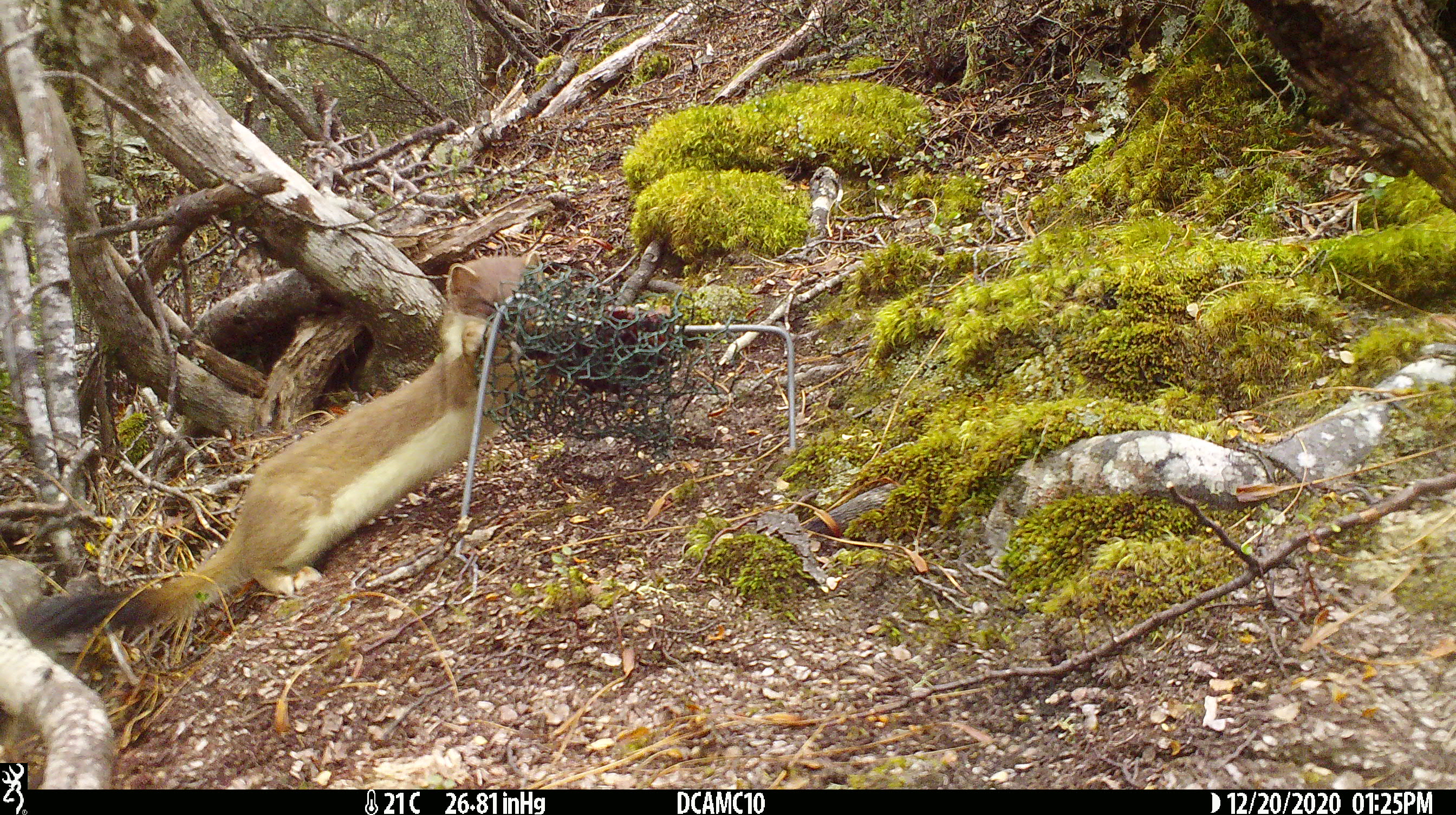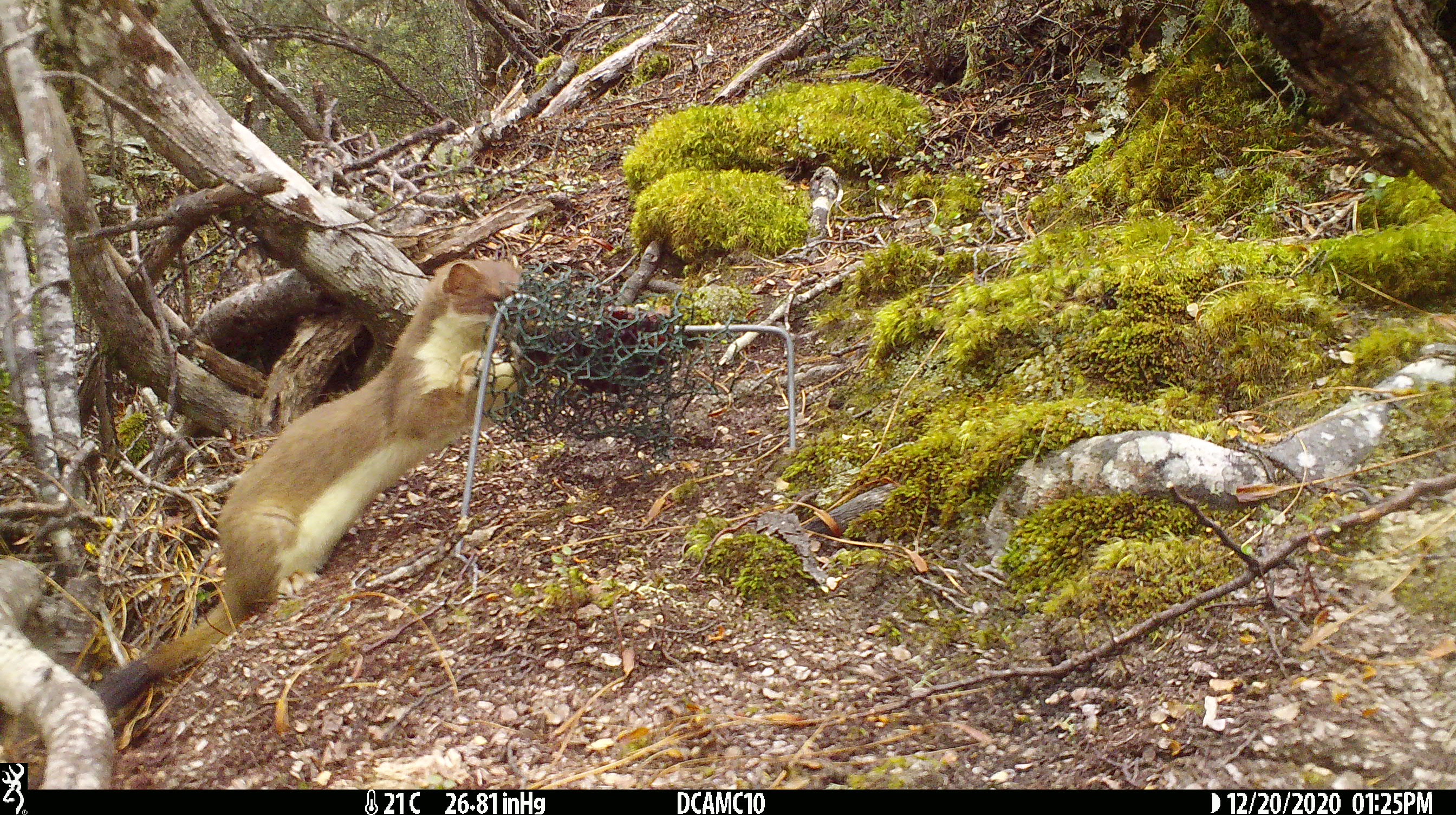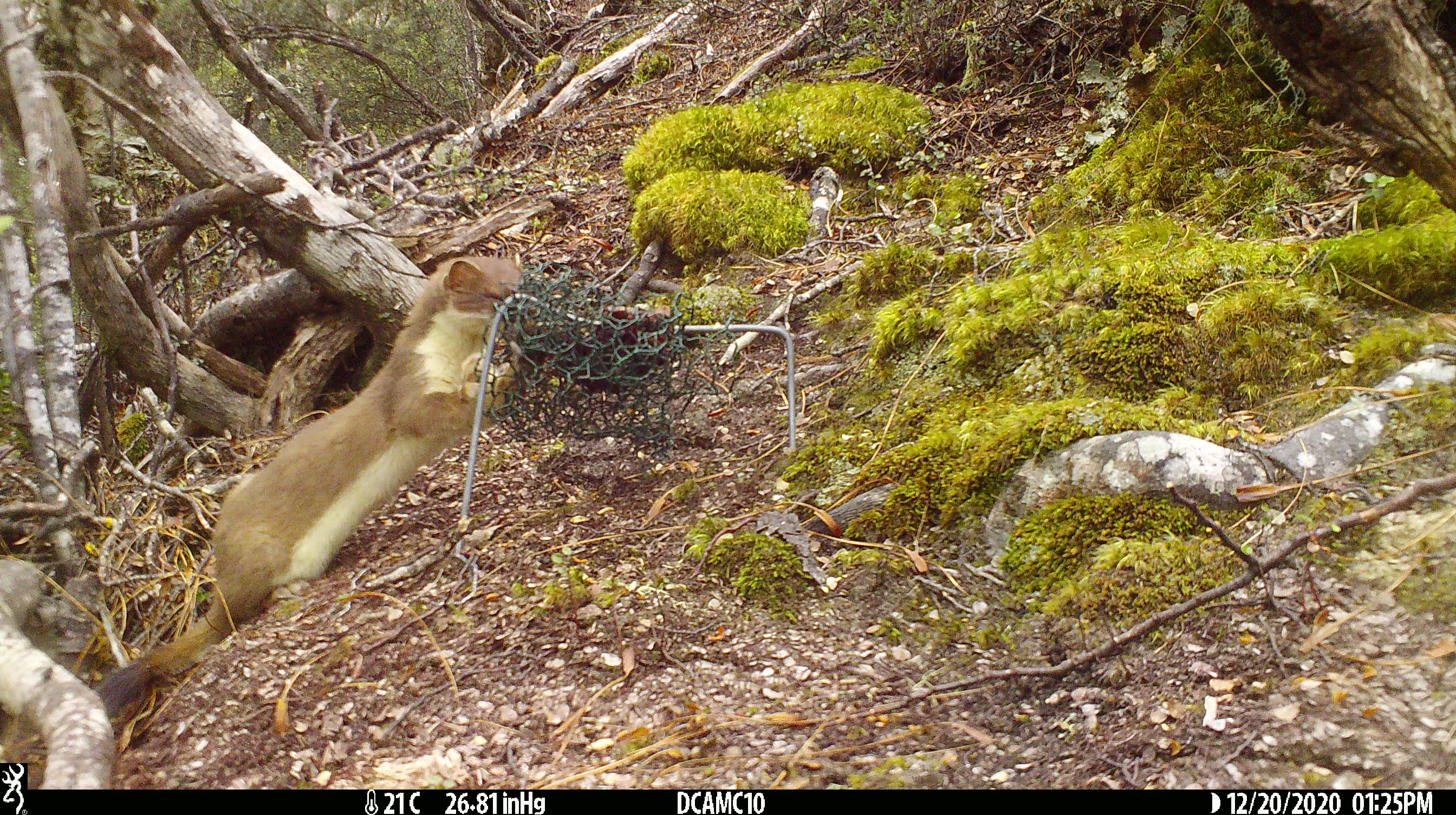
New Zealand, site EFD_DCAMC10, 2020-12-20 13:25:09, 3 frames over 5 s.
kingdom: Animalia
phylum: Chordata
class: Mammalia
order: Carnivora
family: Mustelidae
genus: Mustela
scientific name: Mustela erminea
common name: stoat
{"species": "stoat (Mustela erminea)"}